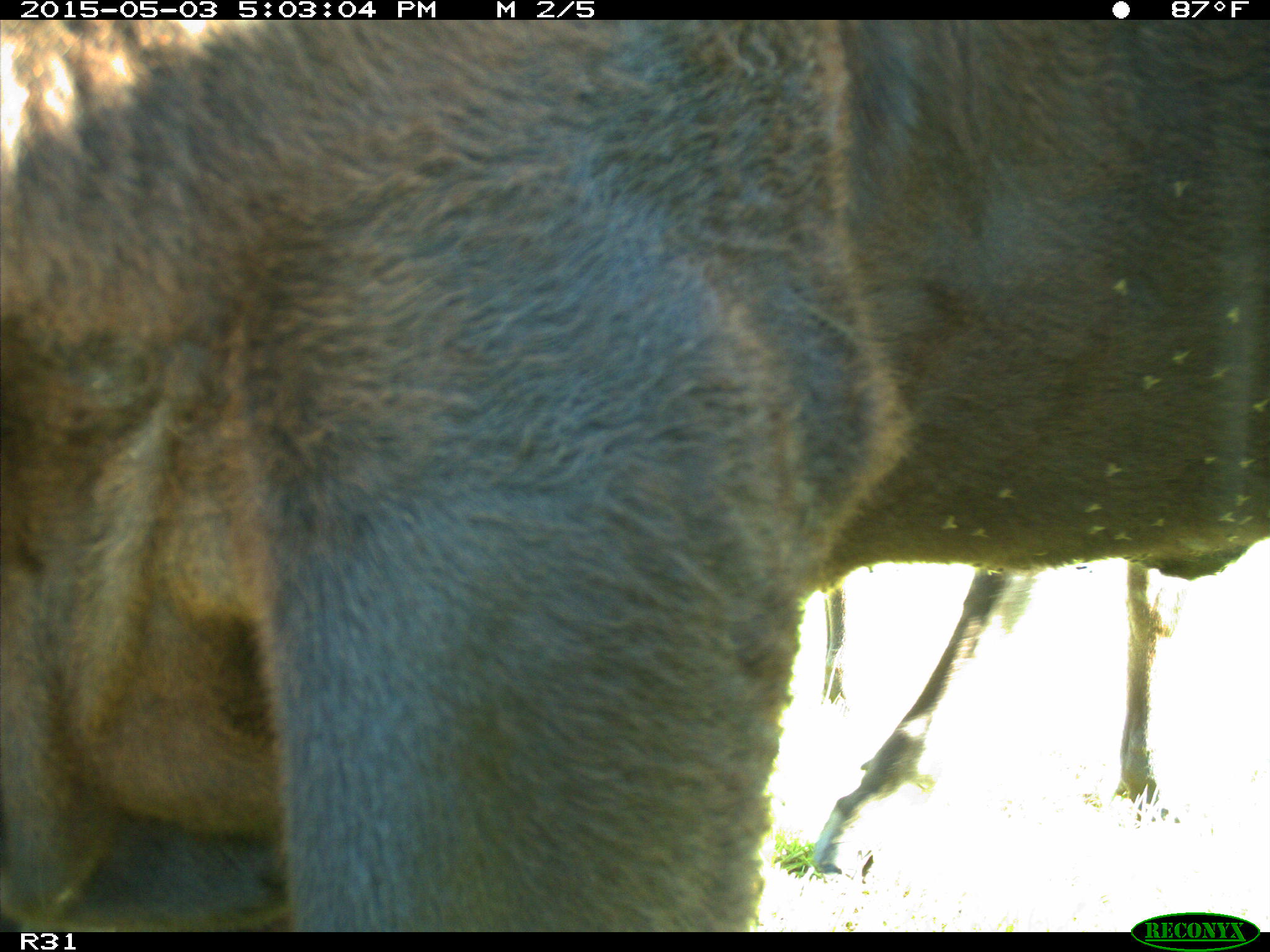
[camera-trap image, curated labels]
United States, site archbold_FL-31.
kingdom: Animalia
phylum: Chordata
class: Mammalia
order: Artiodactyla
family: Bovidae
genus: Bos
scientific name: Bos taurus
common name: domestic cow